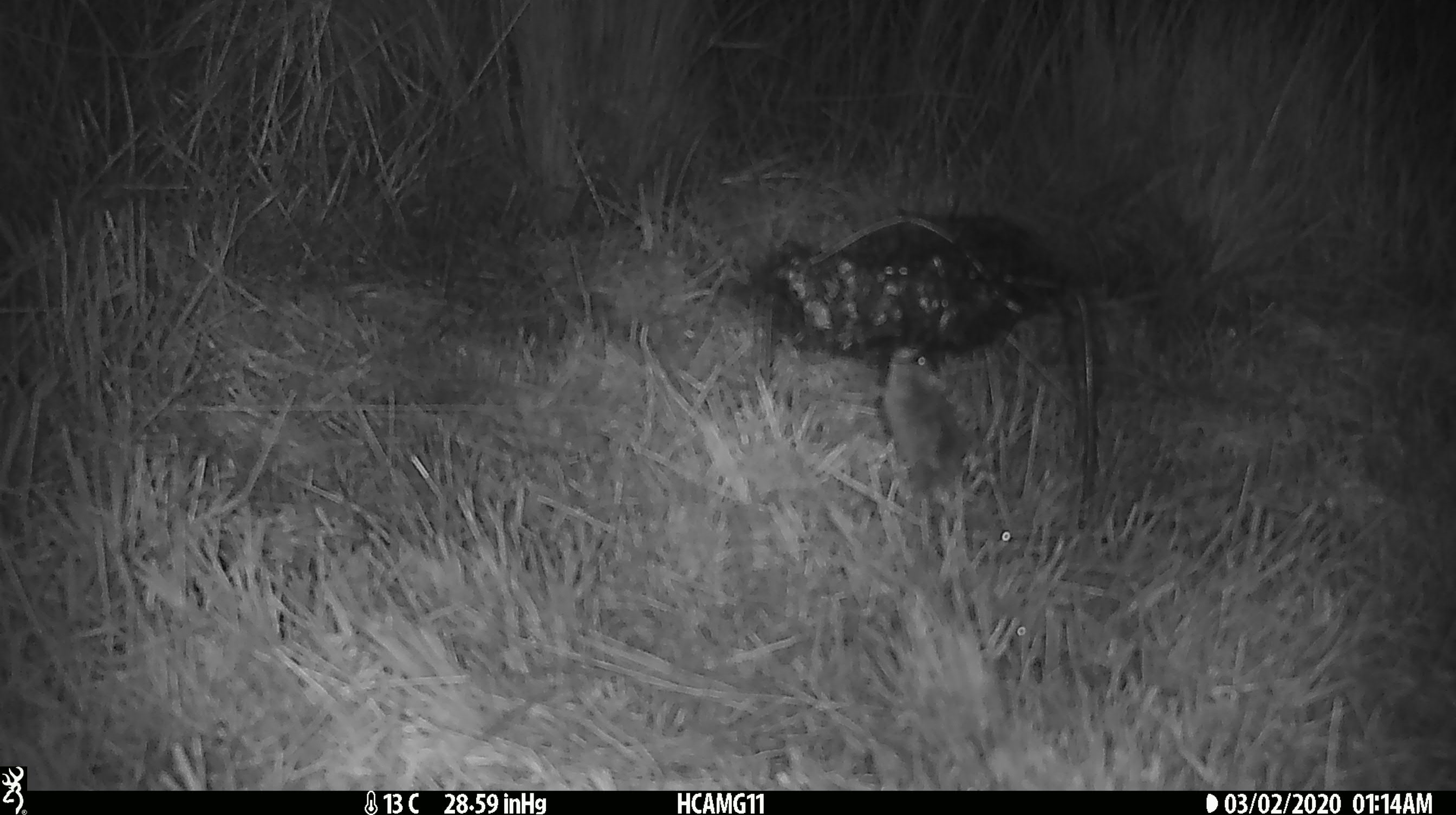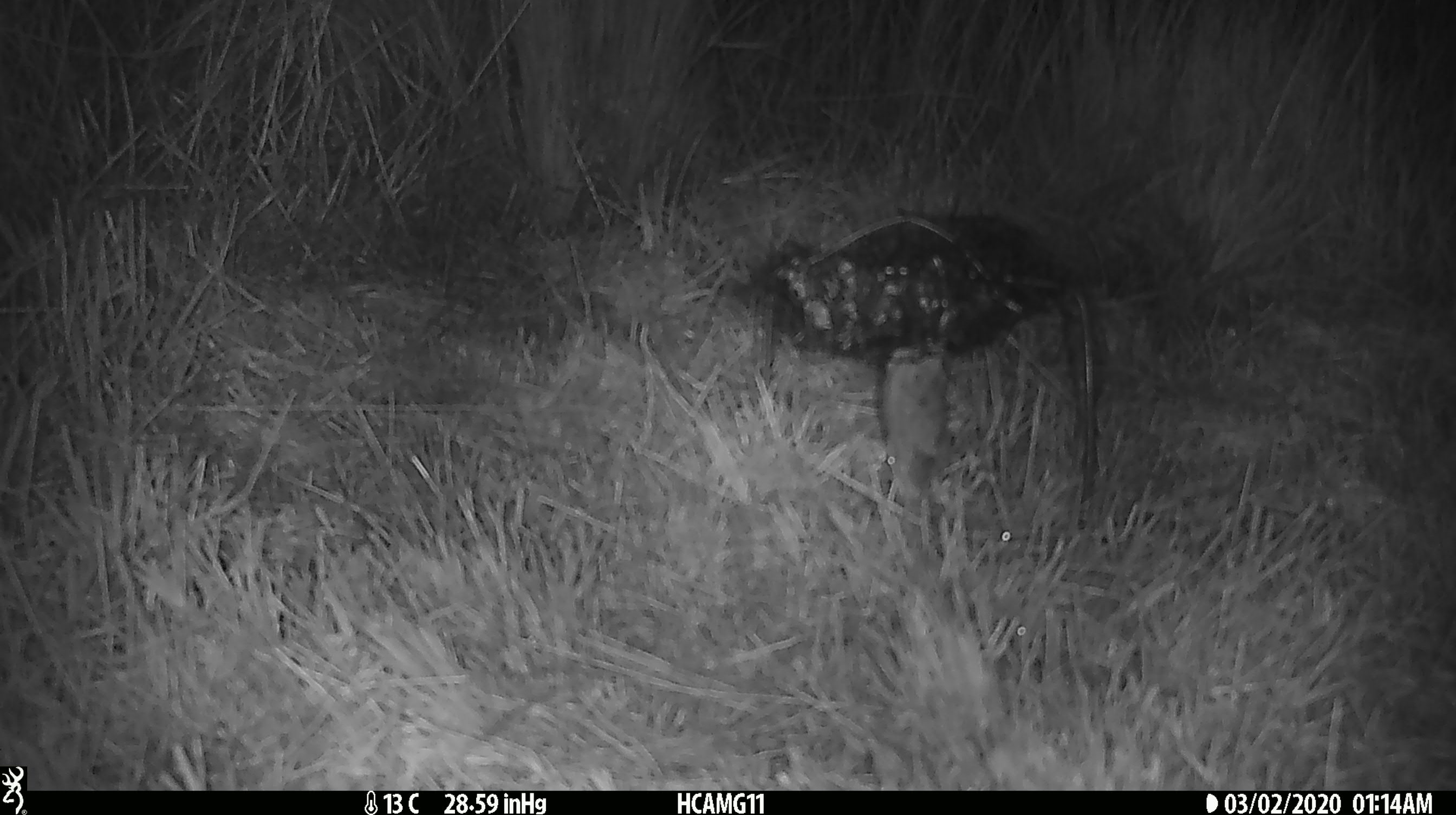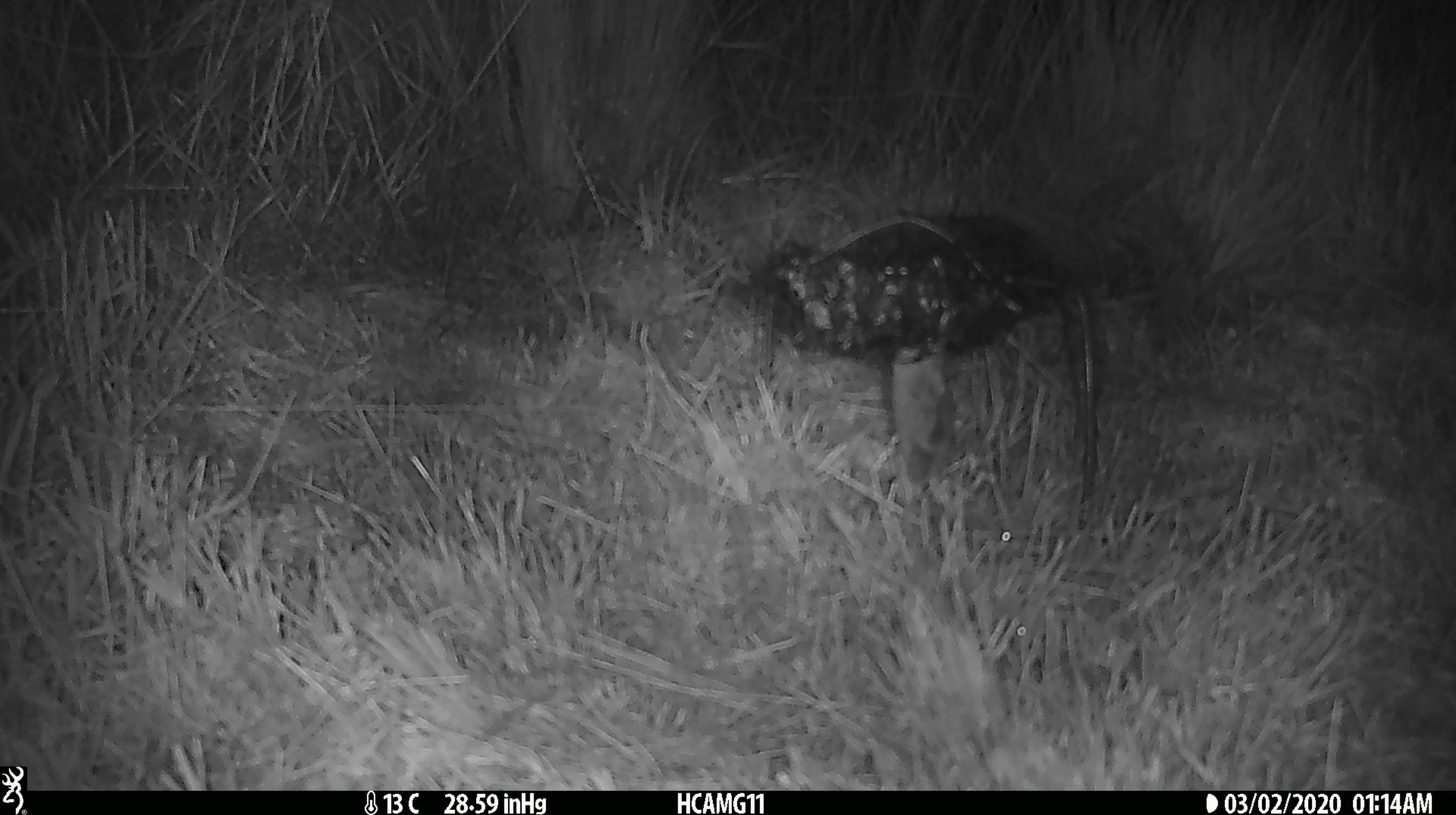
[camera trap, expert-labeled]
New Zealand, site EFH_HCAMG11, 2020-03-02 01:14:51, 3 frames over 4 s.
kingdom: Animalia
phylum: Chordata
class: Mammalia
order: Rodentia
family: Muridae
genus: Mus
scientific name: Mus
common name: mouse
Mouse (Mus).